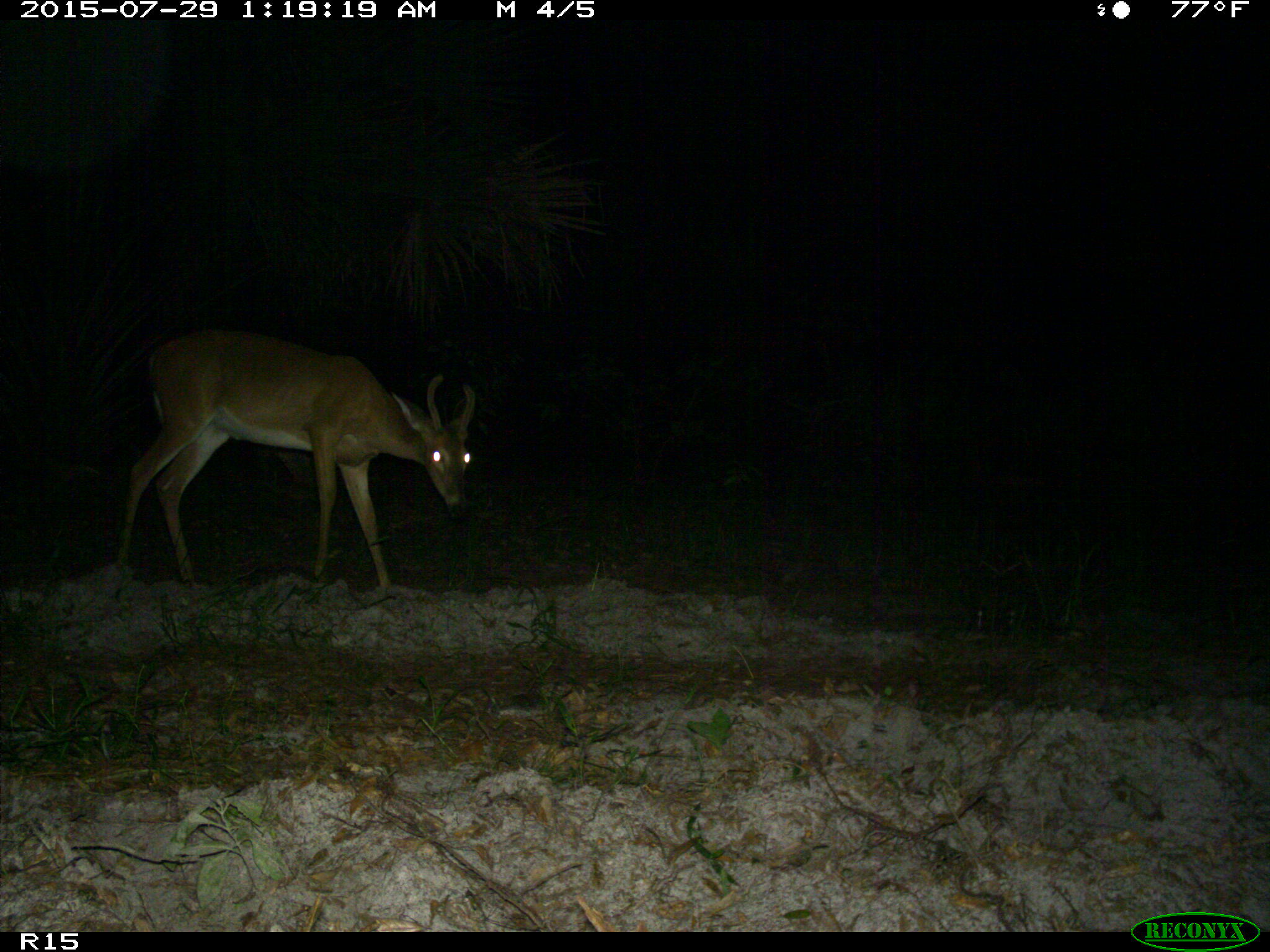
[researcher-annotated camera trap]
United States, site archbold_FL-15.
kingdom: Animalia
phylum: Chordata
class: Mammalia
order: Artiodactyla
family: Cervidae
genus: Odocoileus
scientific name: Odocoileus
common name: deer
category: unidentified deer